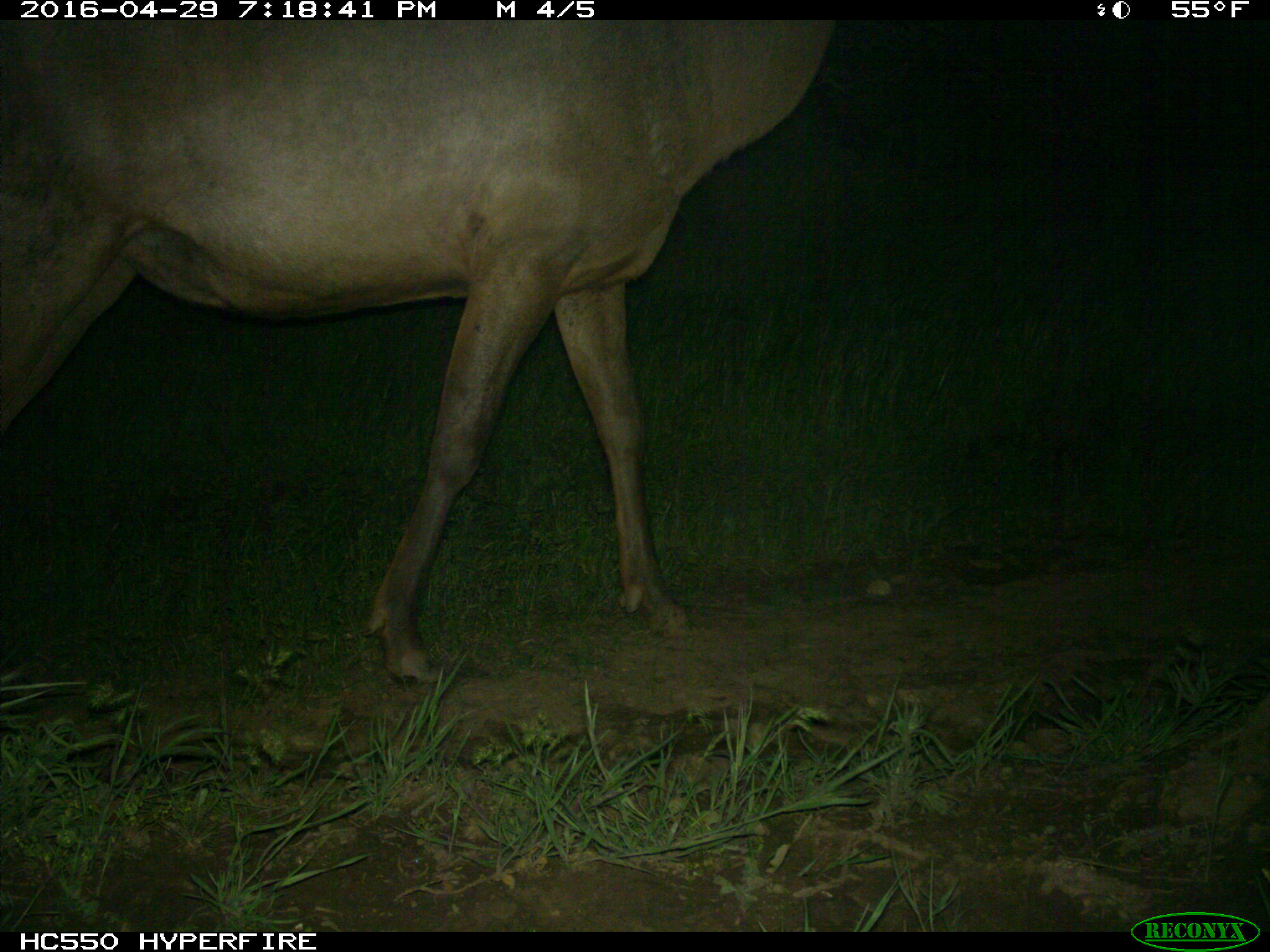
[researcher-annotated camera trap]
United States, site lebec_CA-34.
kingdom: Animalia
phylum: Chordata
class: Mammalia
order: Artiodactyla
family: Cervidae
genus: Cervus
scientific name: Cervus canadensis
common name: elk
Cervus canadensis (elk).